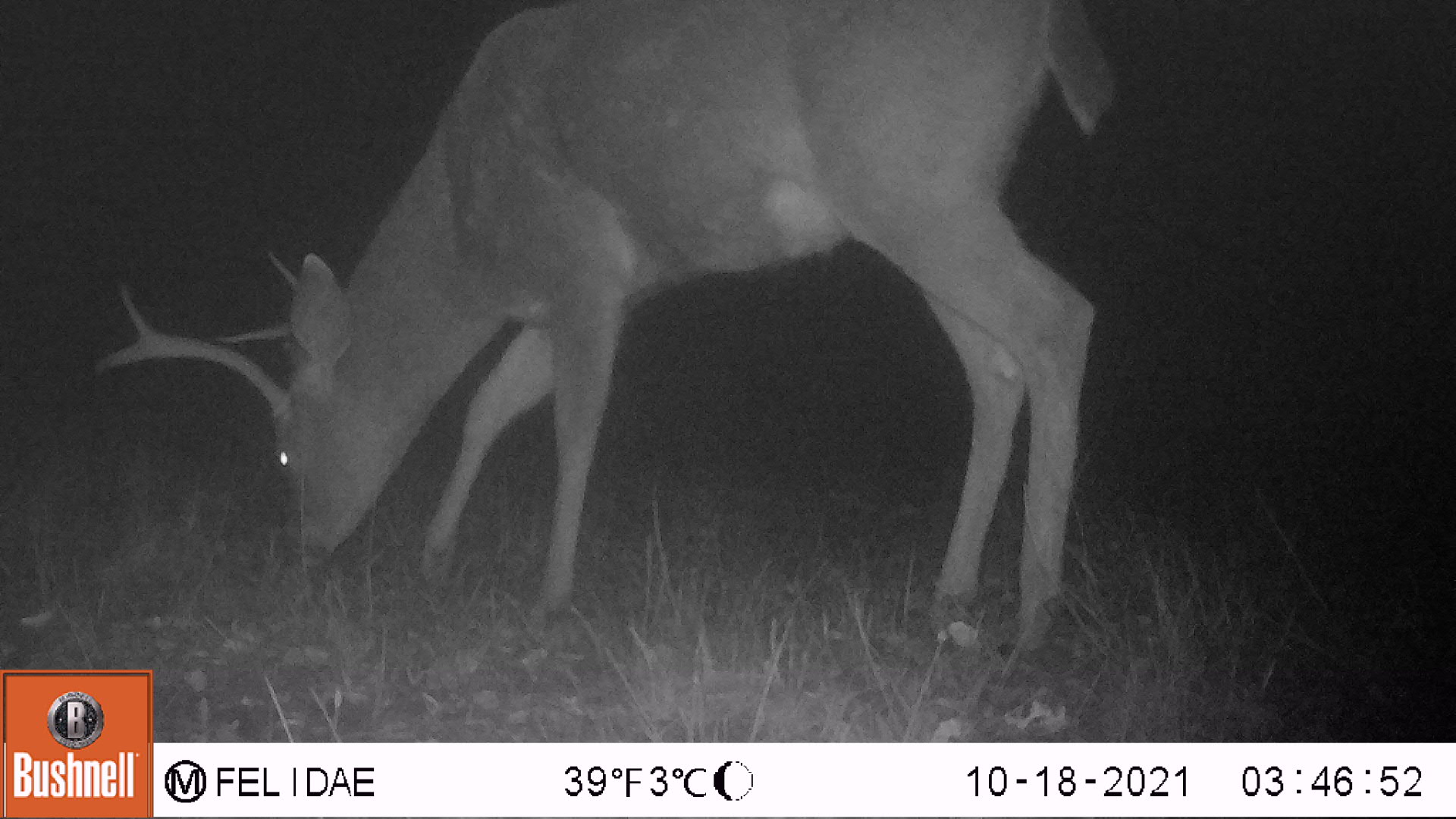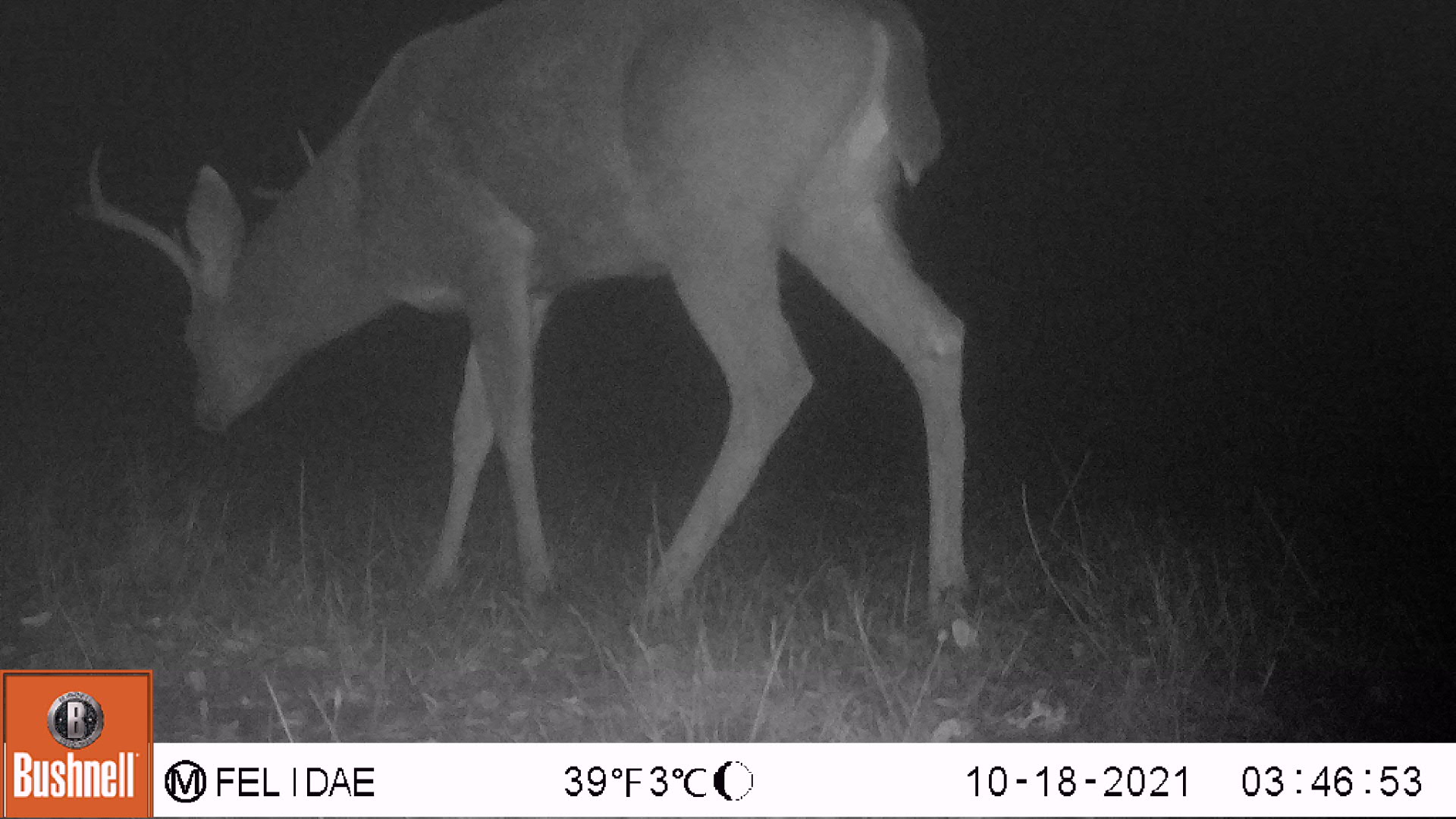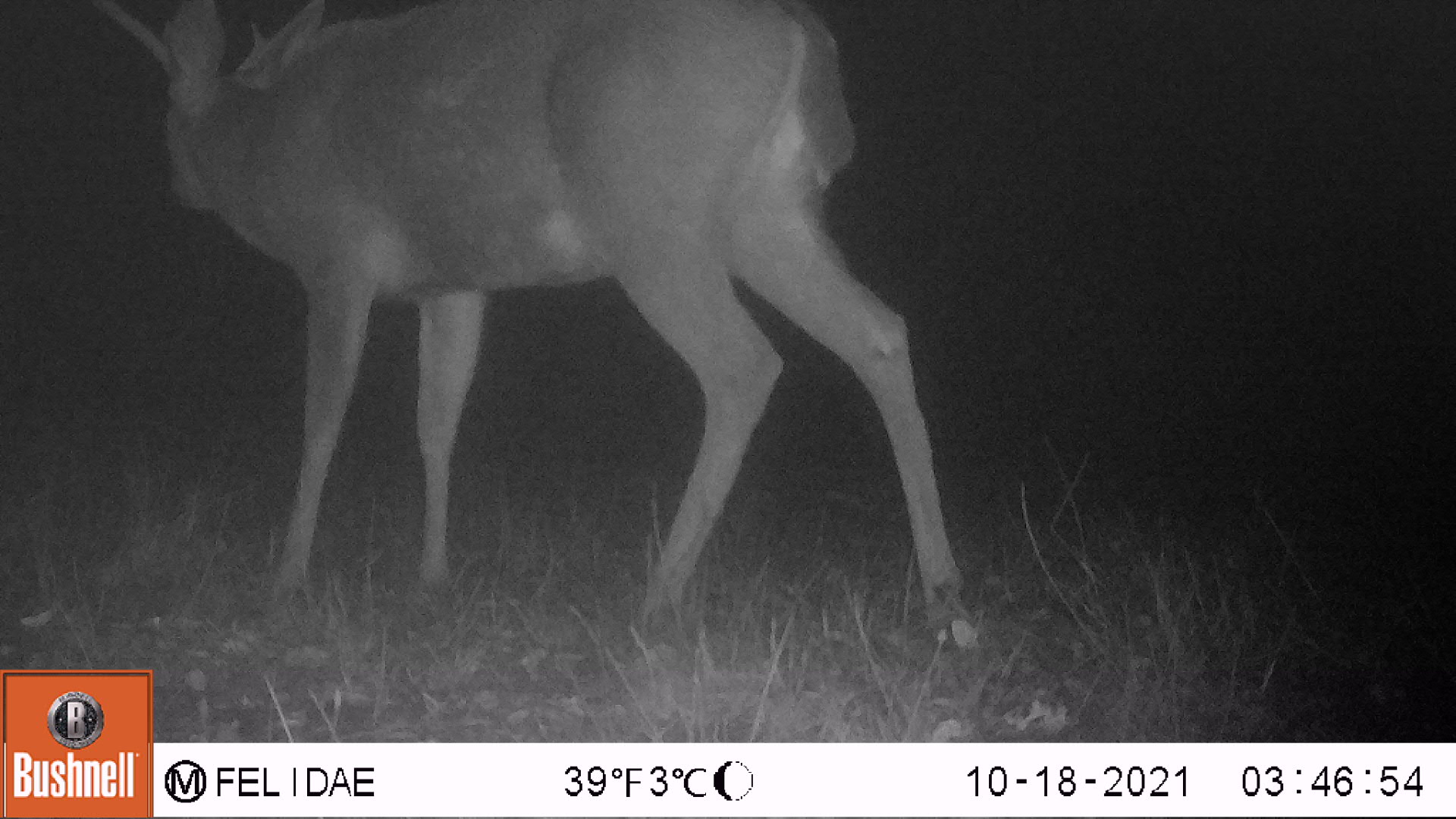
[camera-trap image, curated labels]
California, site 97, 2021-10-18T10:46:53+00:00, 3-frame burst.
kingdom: Animalia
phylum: Chordata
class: Mammalia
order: Artiodactyla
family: Cervidae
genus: Odocoileus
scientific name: Odocoileus hemionus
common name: mule deer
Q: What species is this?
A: Mule deer (Odocoileus hemionus).